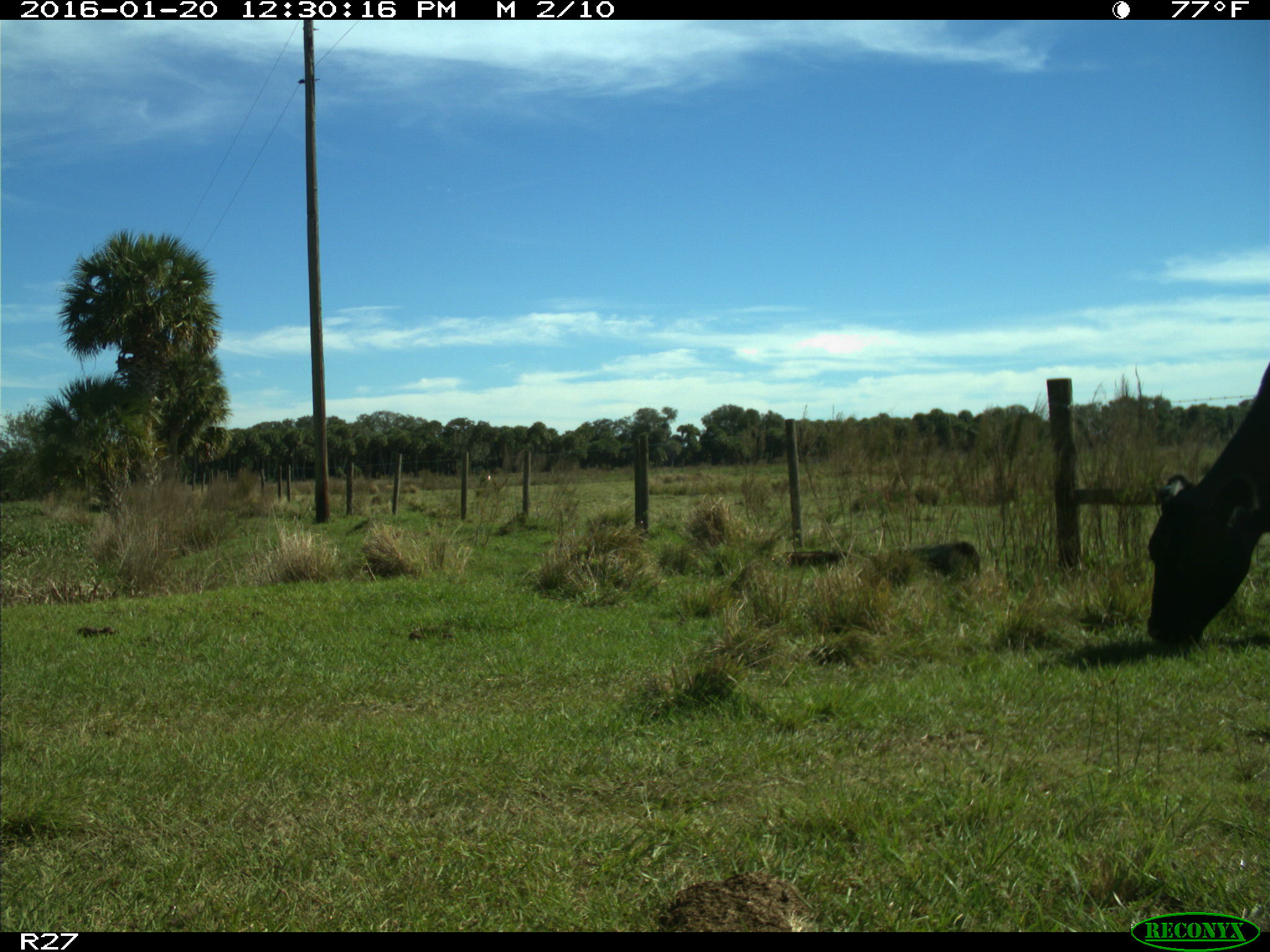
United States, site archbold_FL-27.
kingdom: Animalia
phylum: Chordata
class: Mammalia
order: Artiodactyla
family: Bovidae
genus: Bos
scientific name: Bos taurus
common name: domestic cow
Bos taurus (domestic cow).